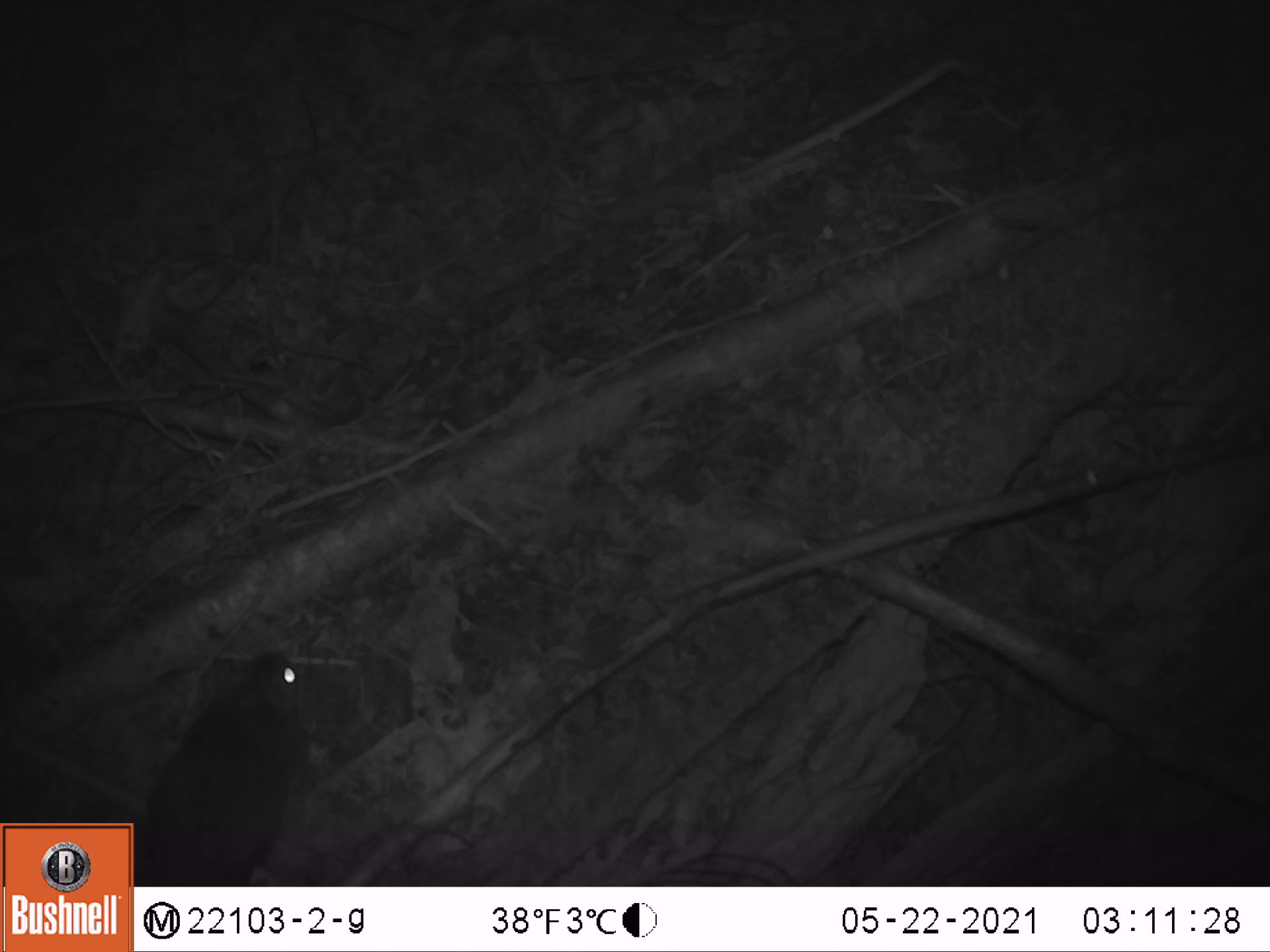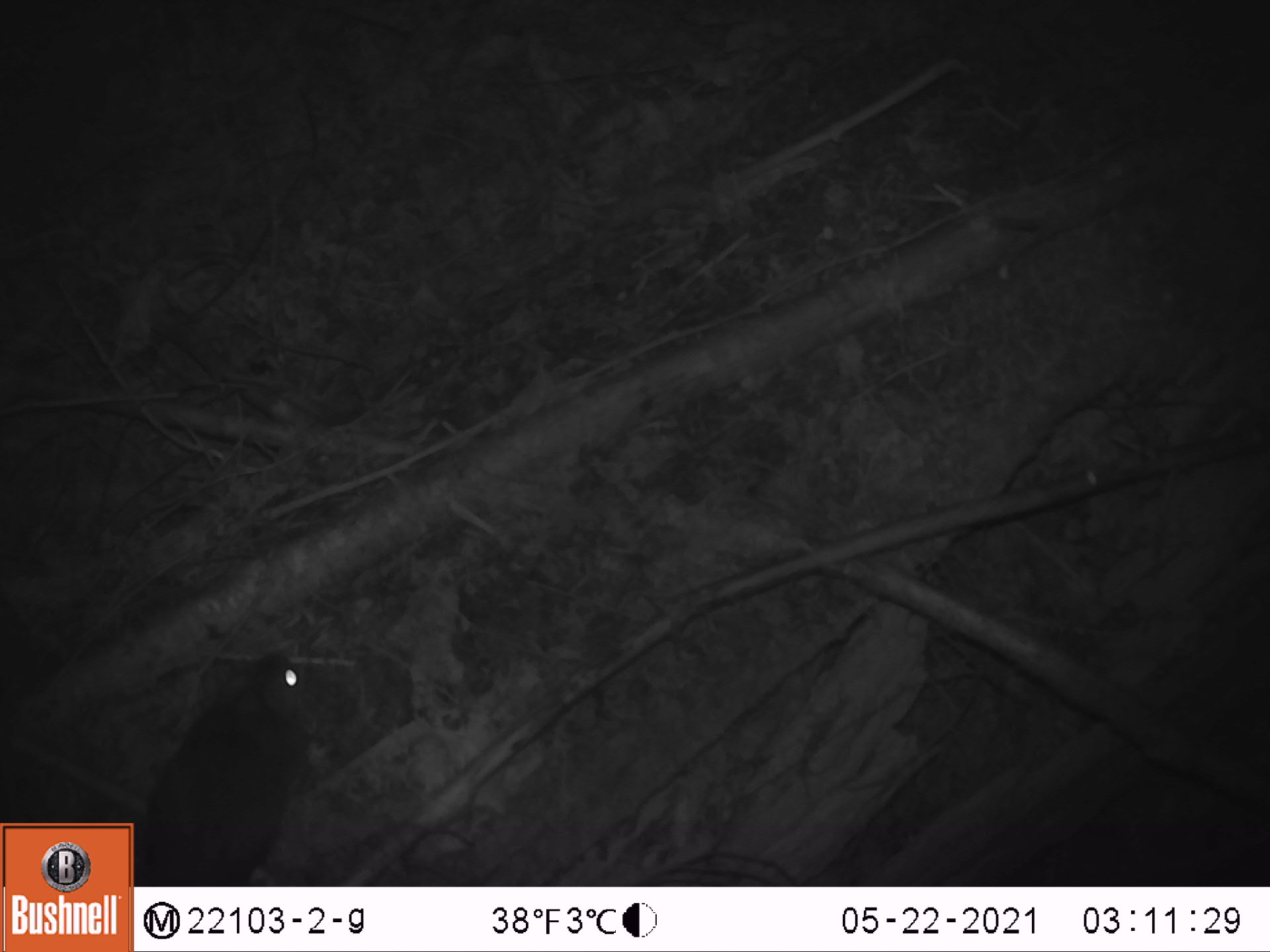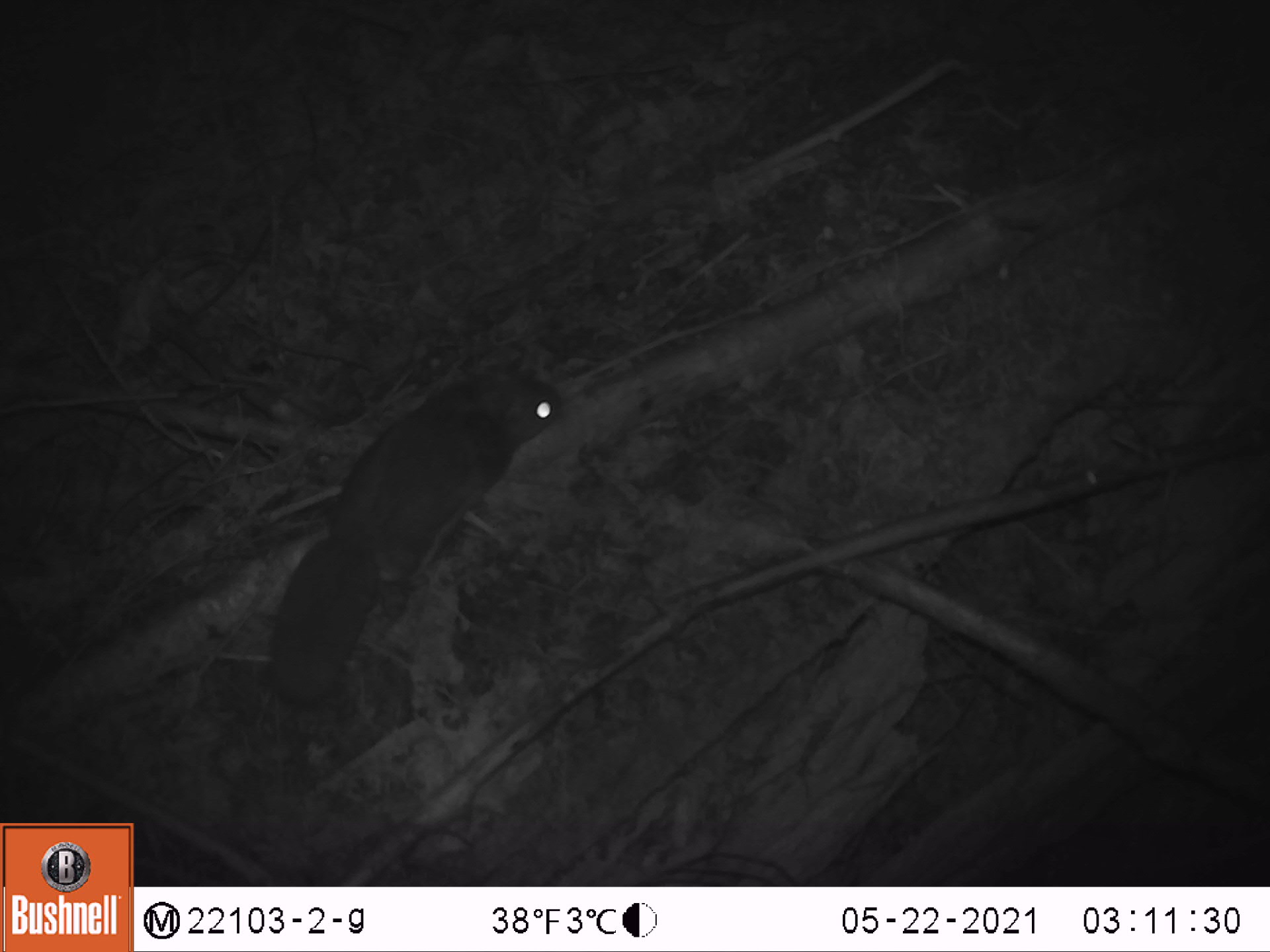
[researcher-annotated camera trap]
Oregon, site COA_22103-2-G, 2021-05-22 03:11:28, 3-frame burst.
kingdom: Animalia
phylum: Chordata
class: Mammalia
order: Rodentia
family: Sciuridae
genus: Glaucomys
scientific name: Glaucomys oregonensis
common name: humboldt's flying squirrel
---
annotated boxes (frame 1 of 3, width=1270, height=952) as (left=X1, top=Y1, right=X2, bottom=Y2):
humboldt's flying squirrel: (left=132, top=628, right=336, bottom=886)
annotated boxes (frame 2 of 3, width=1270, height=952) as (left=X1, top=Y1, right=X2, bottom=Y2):
humboldt's flying squirrel: (left=135, top=632, right=343, bottom=883)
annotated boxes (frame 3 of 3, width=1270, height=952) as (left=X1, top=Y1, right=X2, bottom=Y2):
humboldt's flying squirrel: (left=225, top=332, right=567, bottom=724)